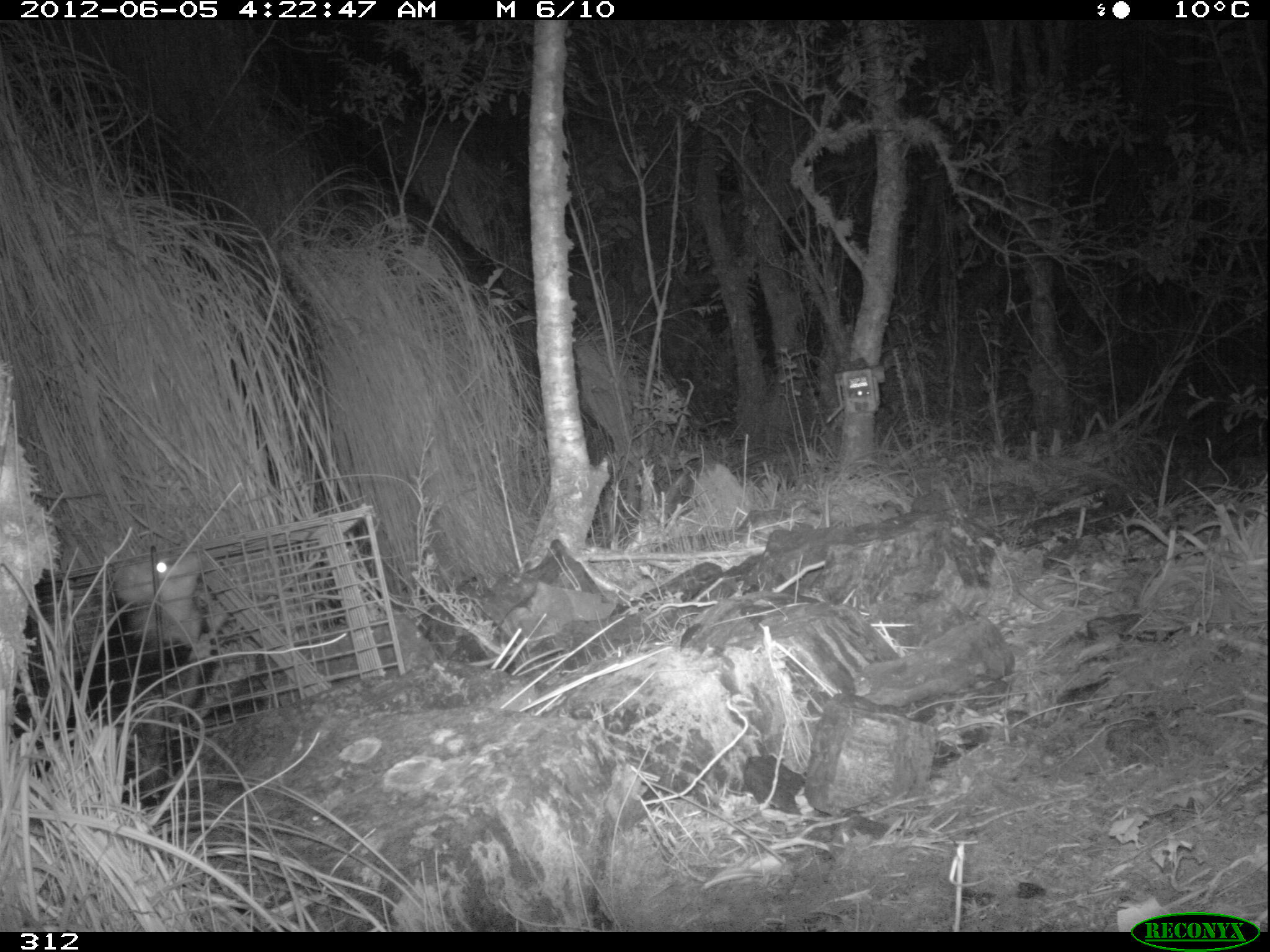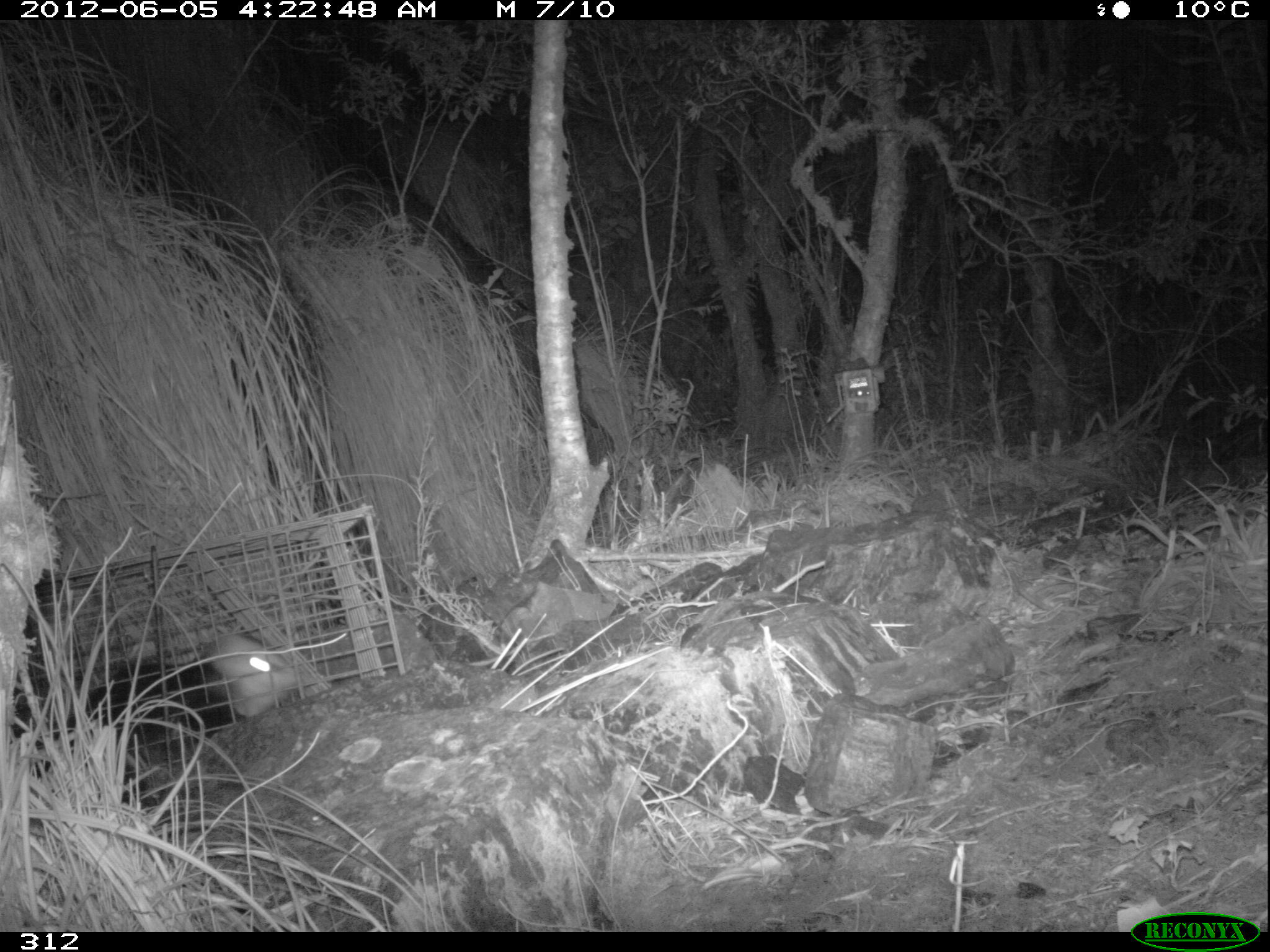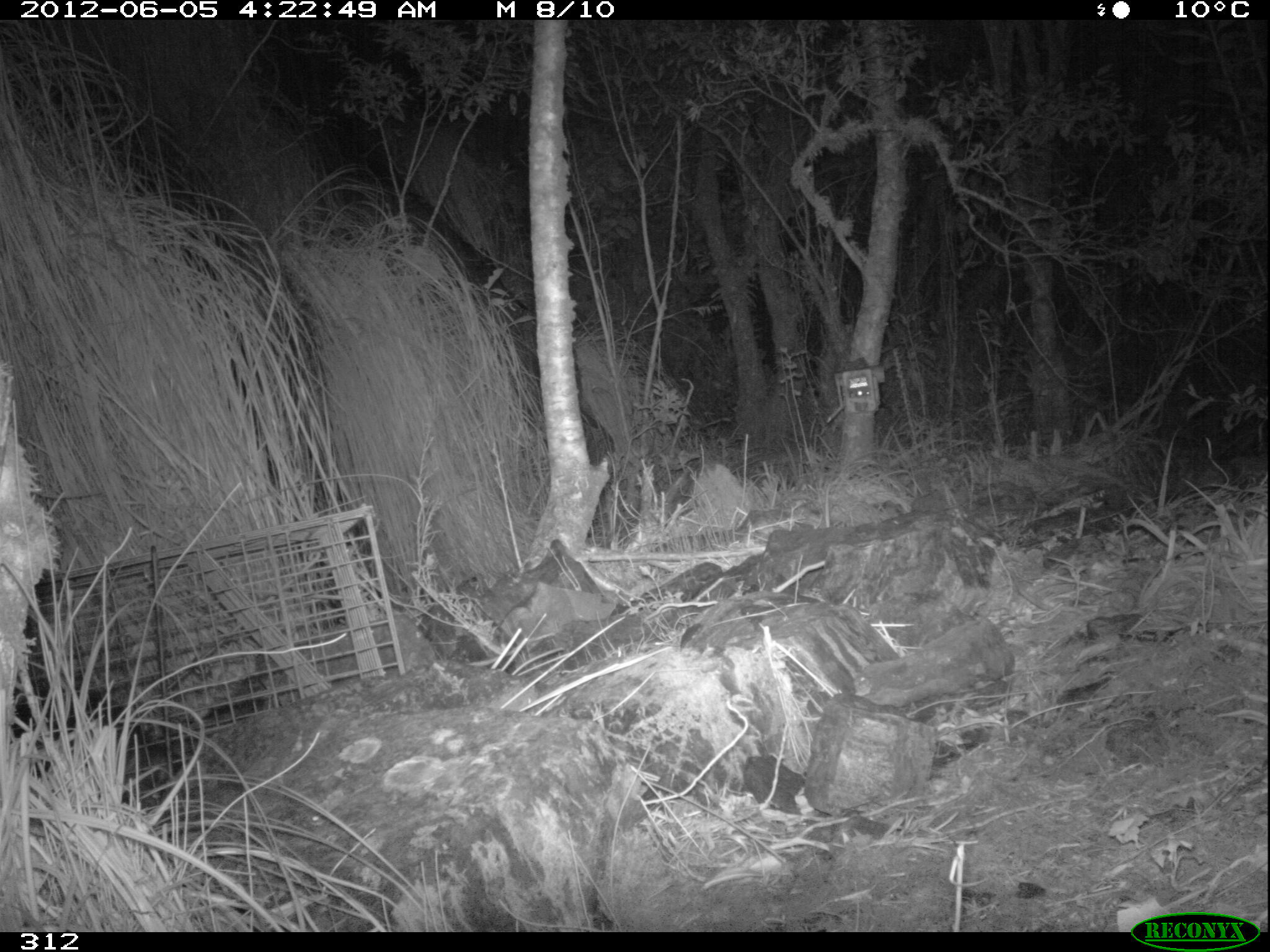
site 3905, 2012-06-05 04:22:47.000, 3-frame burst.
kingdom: Animalia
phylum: Chordata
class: Mammalia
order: Didelphimorphia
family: Didelphidae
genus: Didelphis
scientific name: Didelphis pernigra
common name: andean white-eared opossum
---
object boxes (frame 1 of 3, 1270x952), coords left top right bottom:
didelphis pernigra: 11 547 225 806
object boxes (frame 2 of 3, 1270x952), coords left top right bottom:
didelphis pernigra: 8 630 301 808